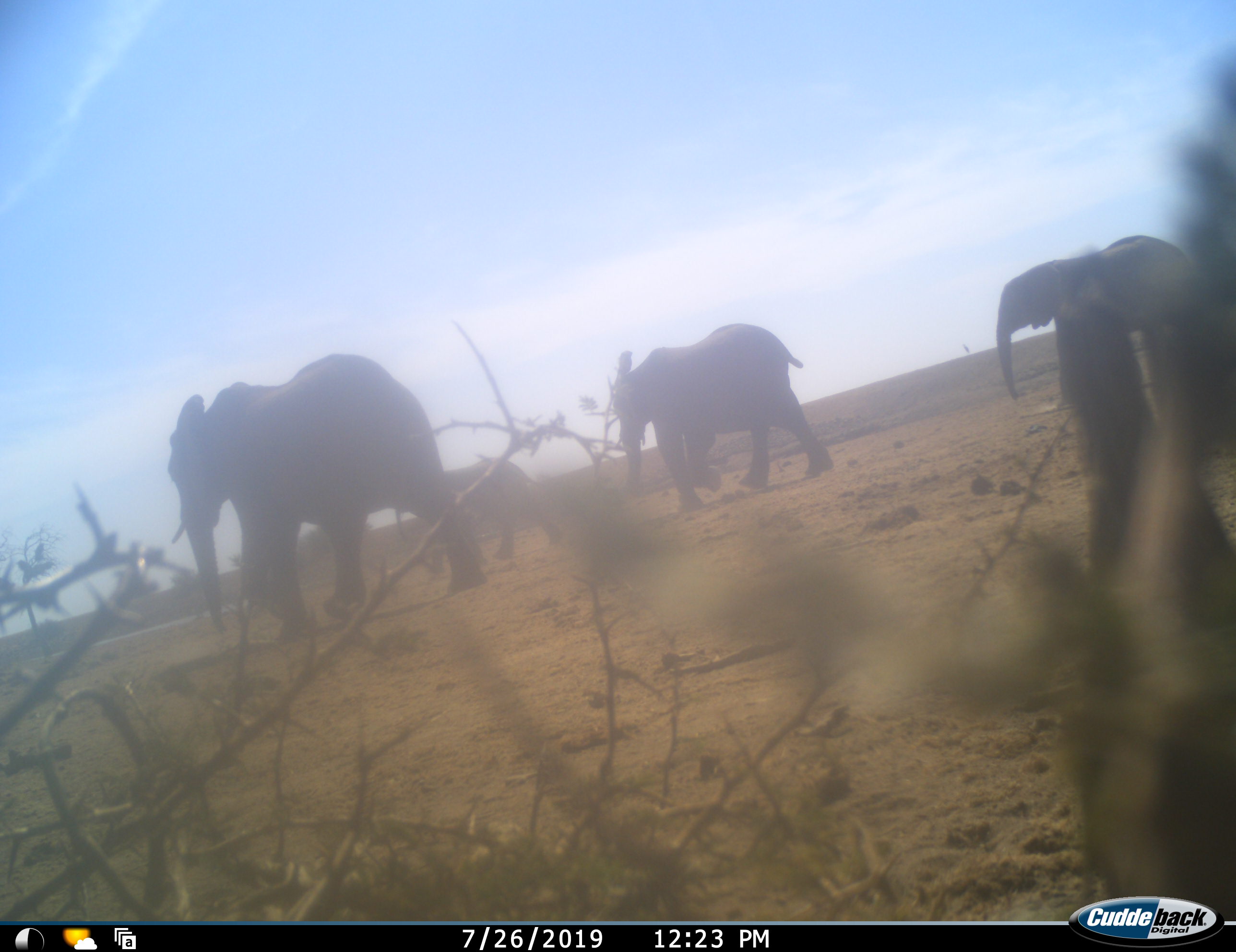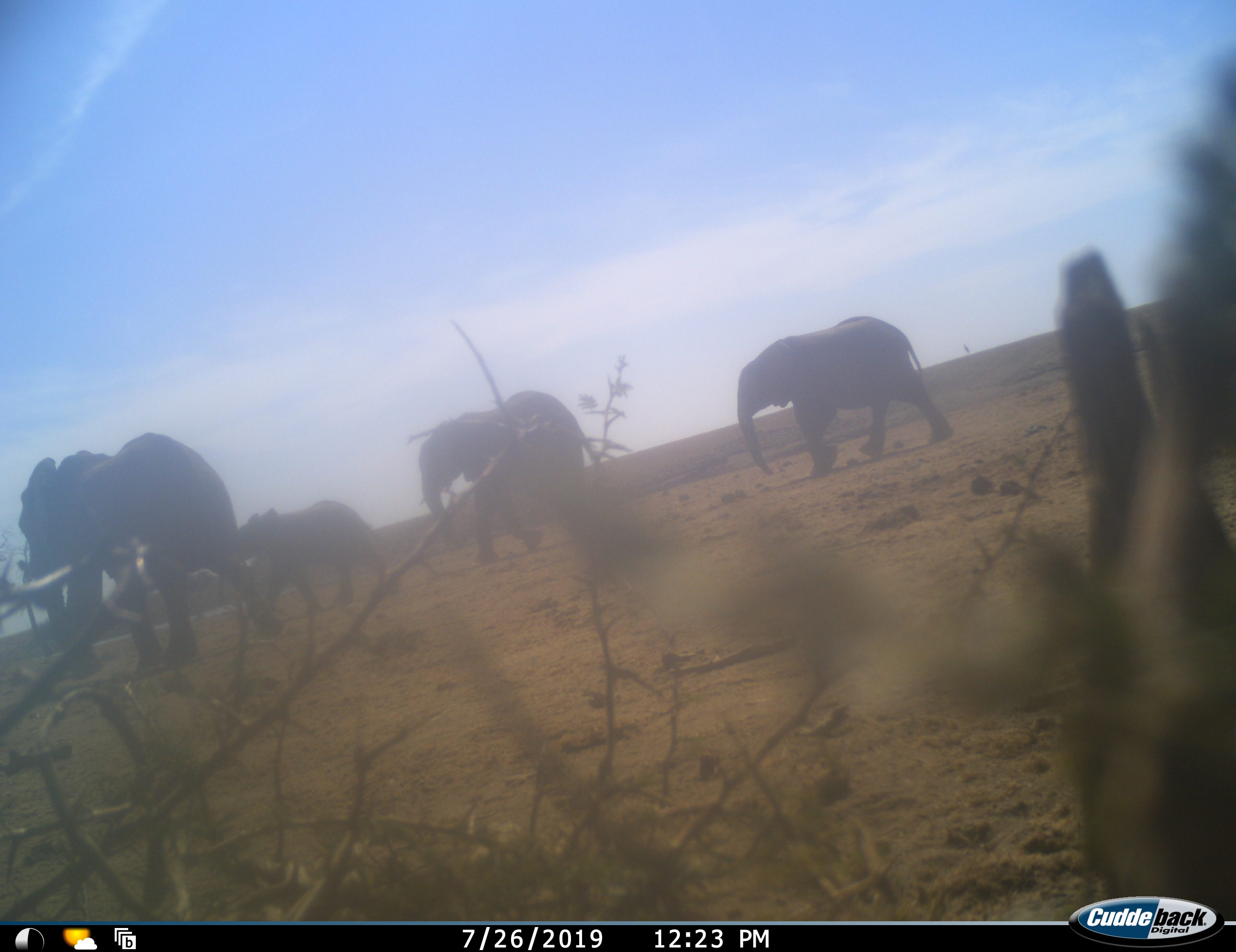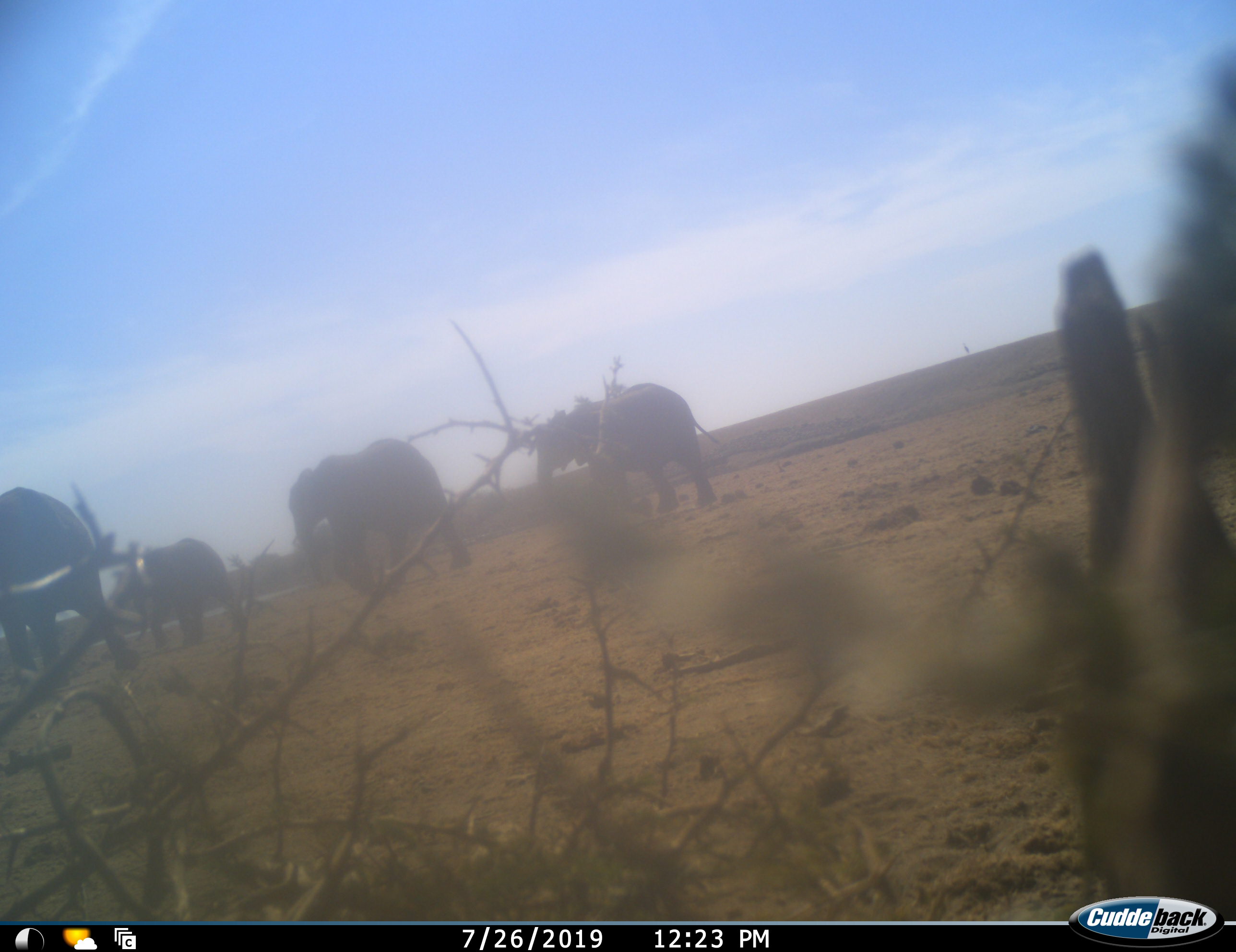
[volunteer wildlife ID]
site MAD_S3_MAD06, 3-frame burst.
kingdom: Animalia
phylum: Chordata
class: Mammalia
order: Proboscidea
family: Elephantidae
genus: Loxodonta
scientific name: Loxodonta africana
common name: african bush elephant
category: elephant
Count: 4.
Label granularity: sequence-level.